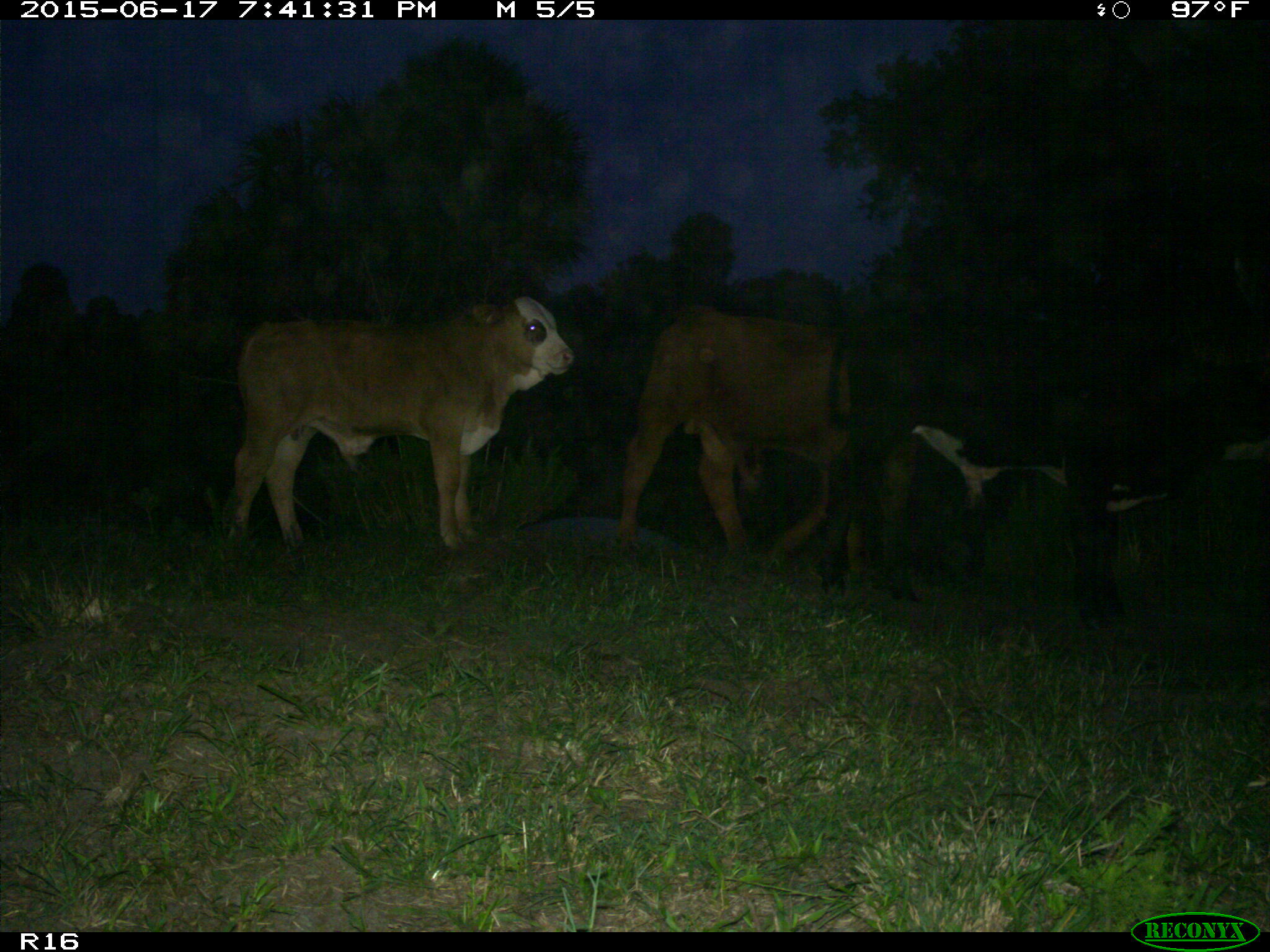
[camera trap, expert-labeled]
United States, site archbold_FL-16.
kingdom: Animalia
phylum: Chordata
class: Mammalia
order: Artiodactyla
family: Bovidae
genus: Bos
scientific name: Bos taurus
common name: domestic cow